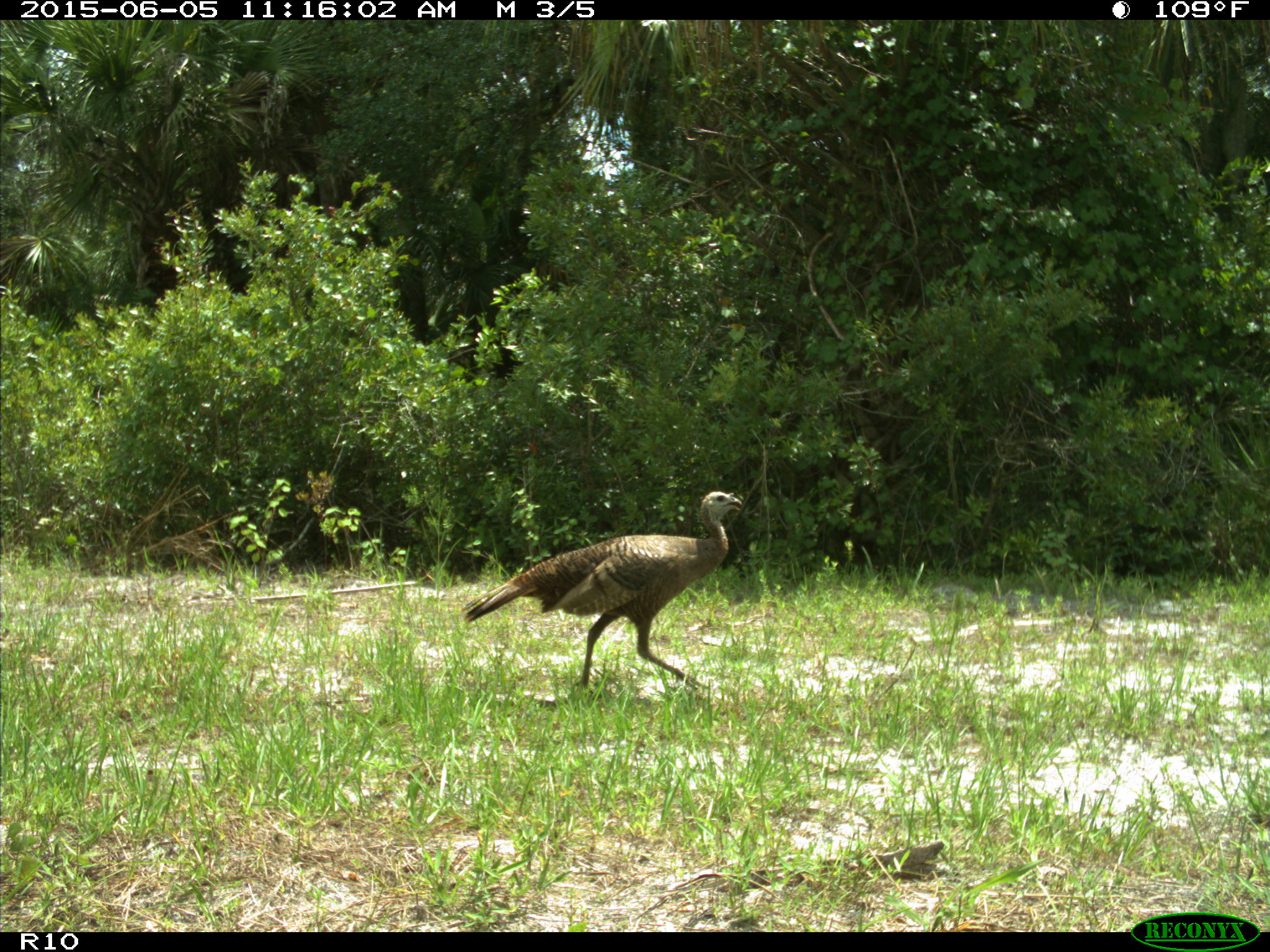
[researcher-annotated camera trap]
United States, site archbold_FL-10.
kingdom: Animalia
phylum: Chordata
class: Aves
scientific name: Aves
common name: birds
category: unidentified bird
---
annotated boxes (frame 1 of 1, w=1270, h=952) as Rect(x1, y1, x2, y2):
animal: Rect(461, 488, 744, 697)